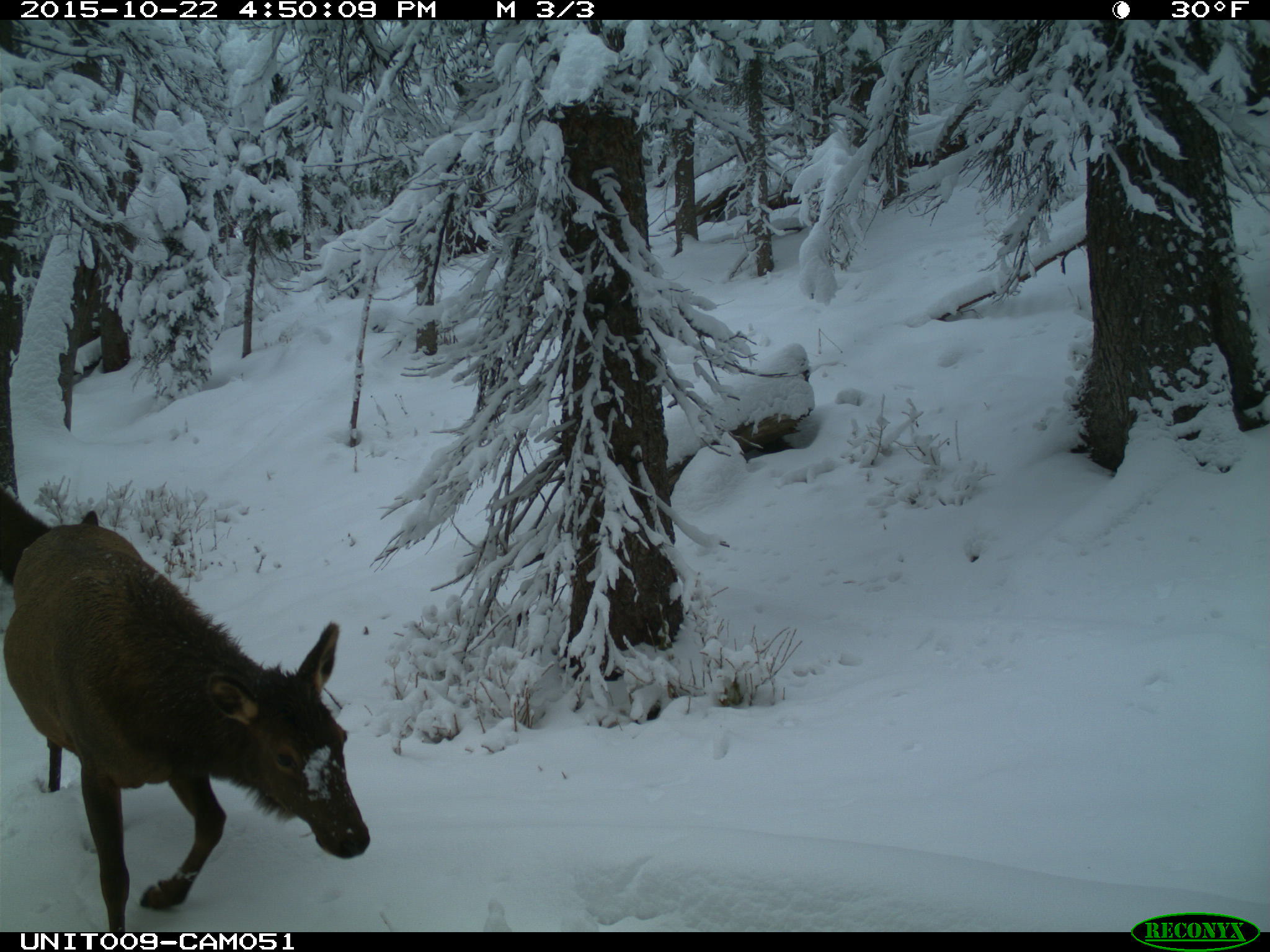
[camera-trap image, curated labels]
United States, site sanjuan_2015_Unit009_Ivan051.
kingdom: Animalia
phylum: Chordata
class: Mammalia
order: Artiodactyla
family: Cervidae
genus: Cervus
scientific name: Cervus elaphus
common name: red deer